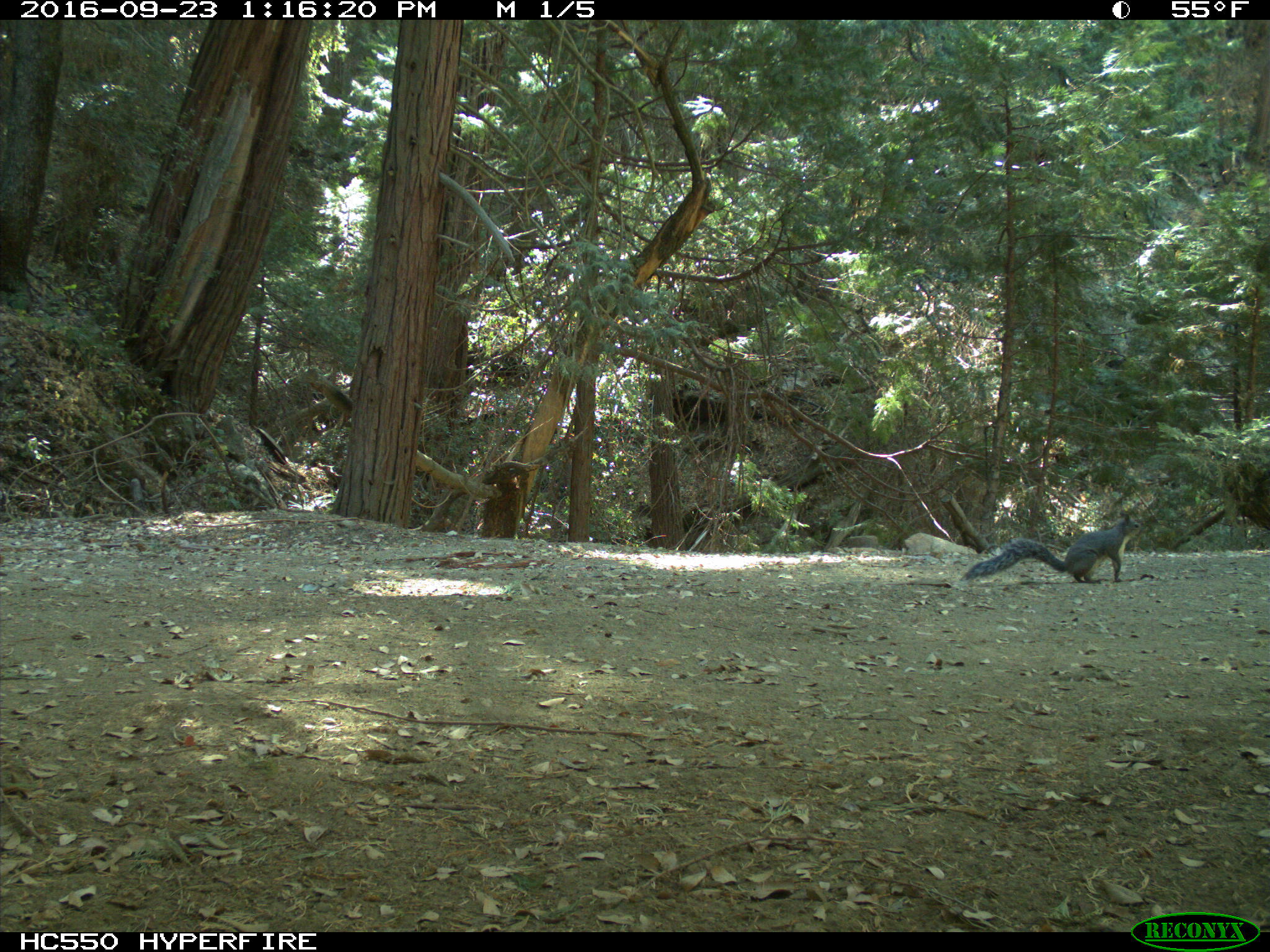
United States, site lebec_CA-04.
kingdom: Animalia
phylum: Chordata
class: Mammalia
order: Rodentia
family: Sciuridae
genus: Sciurus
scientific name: Sciurus carolinensis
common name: eastern gray squirrel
Sciurus carolinensis (eastern gray squirrel).